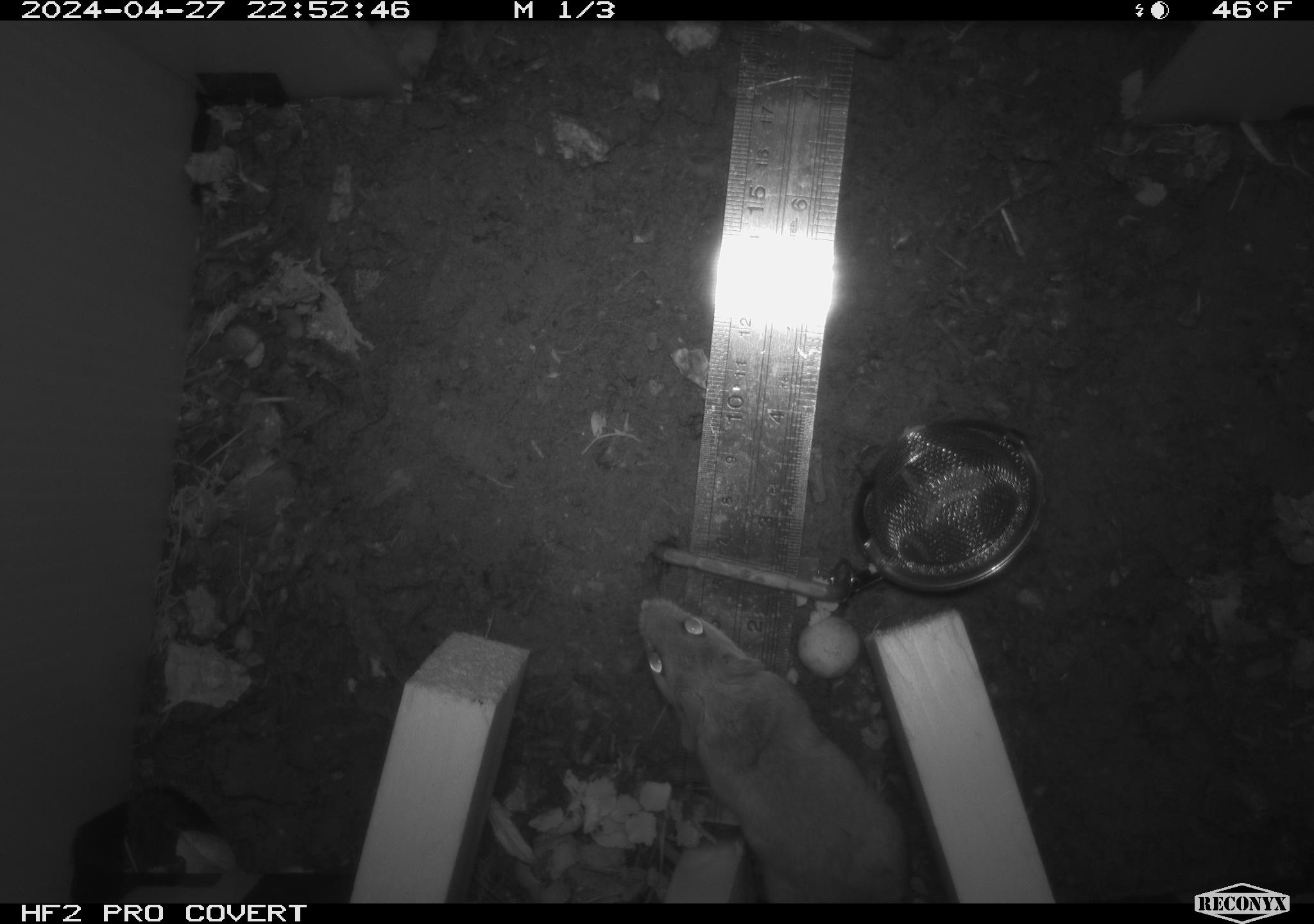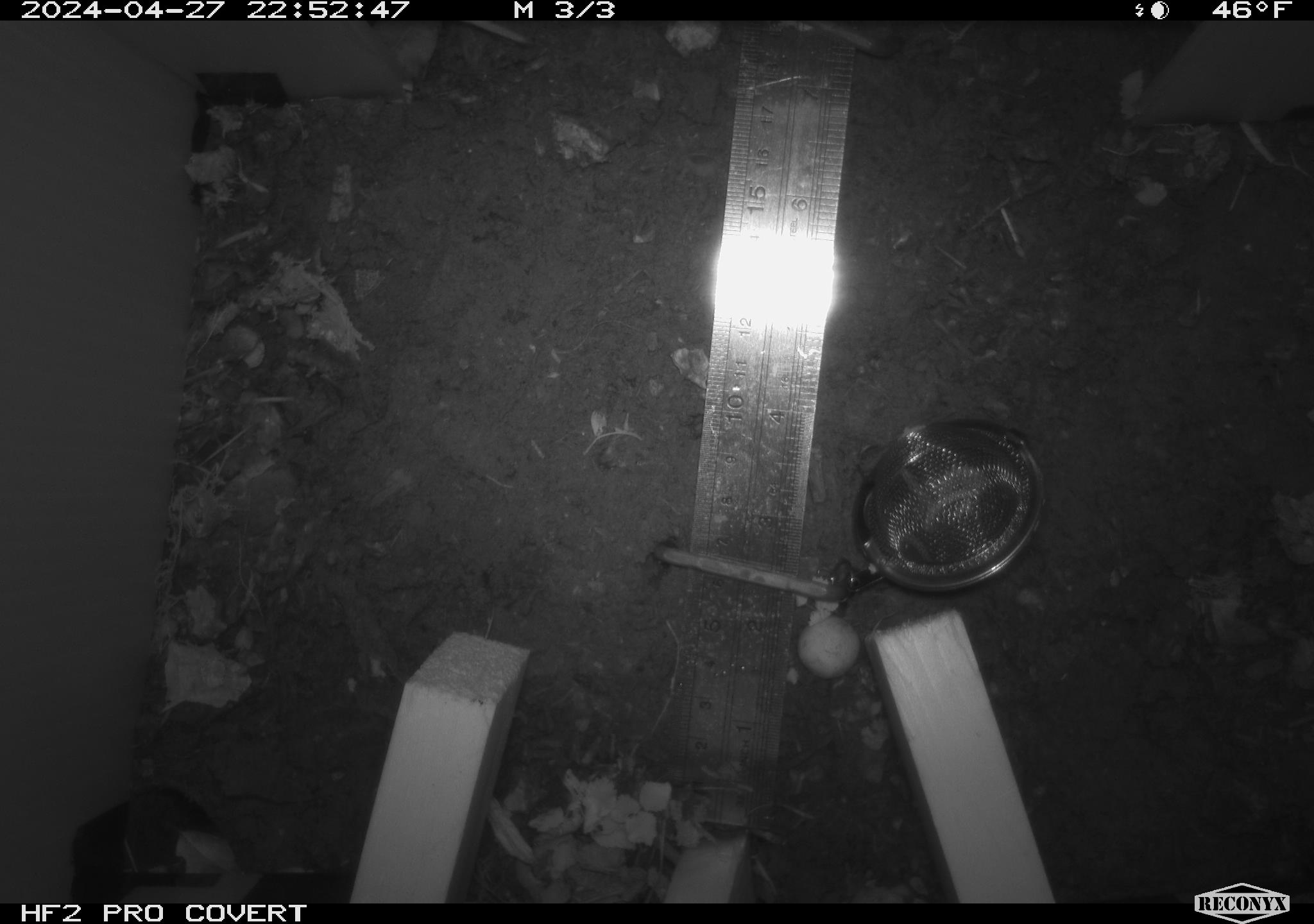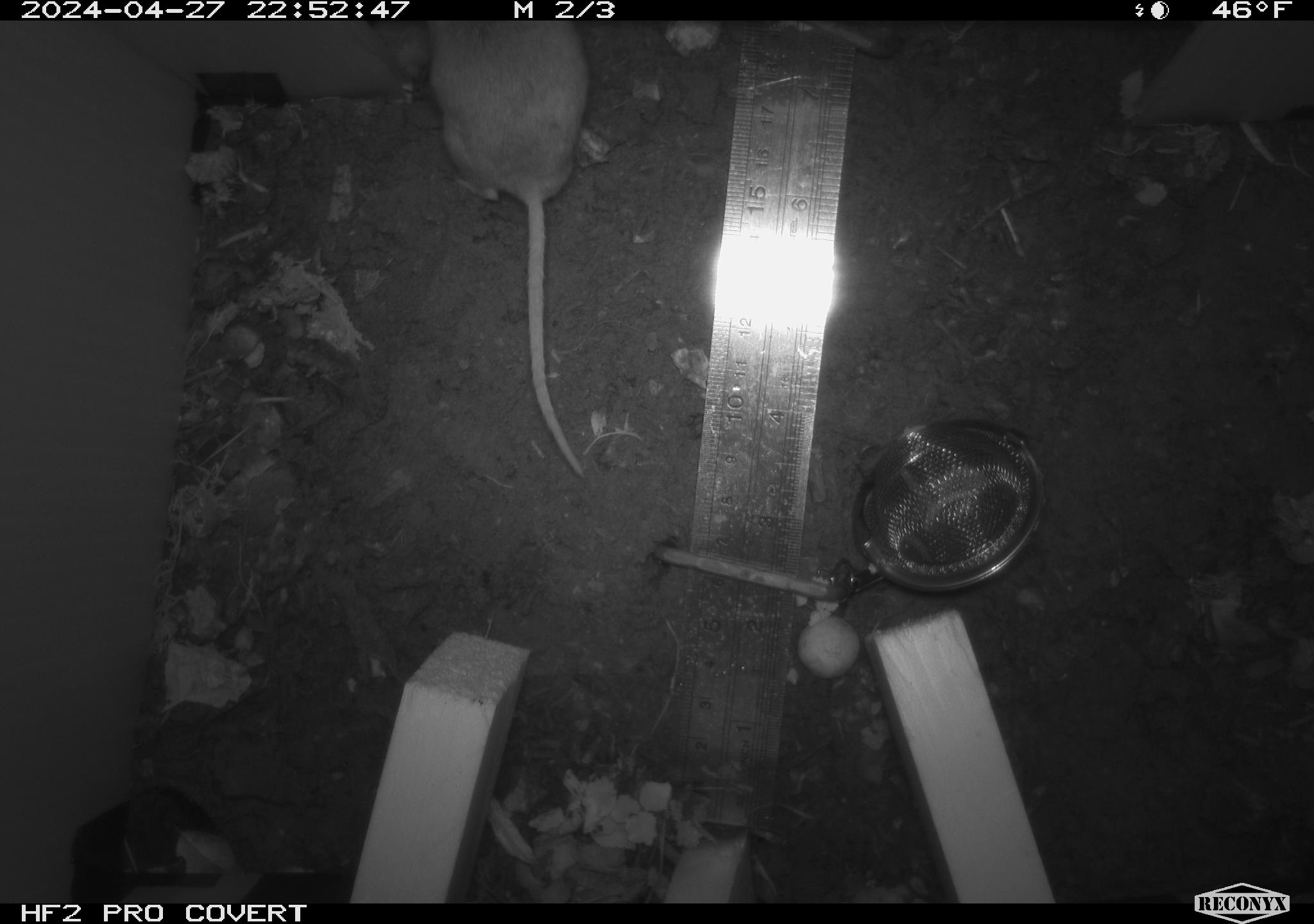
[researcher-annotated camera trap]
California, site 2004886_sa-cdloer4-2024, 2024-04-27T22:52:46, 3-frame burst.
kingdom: Animalia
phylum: Chordata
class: Mammalia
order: Rodentia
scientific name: Rodentia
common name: mouse species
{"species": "mouse species (Rodentia)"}